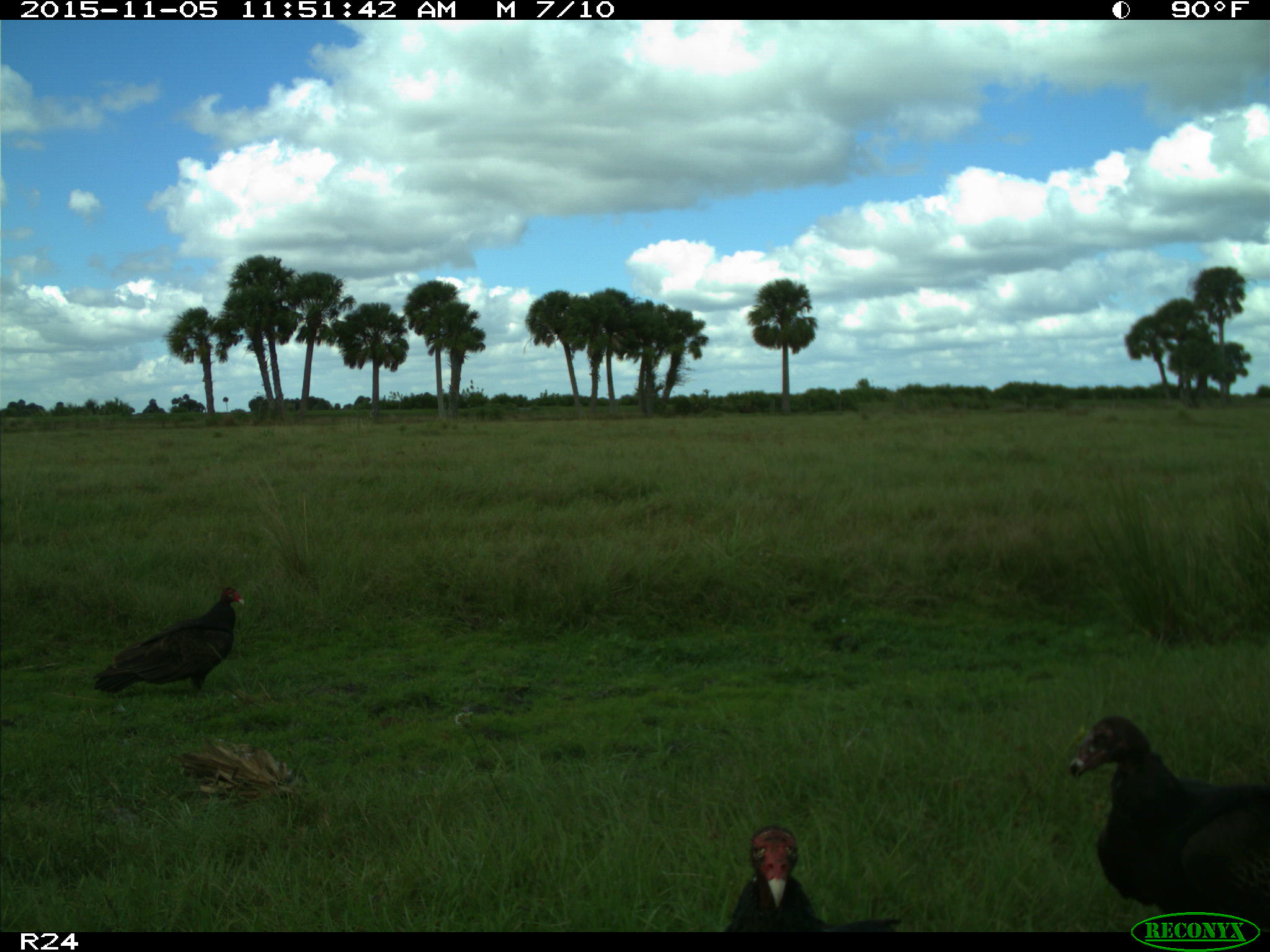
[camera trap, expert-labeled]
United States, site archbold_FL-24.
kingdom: Animalia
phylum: Chordata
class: Aves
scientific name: Aves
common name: birds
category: unidentified bird